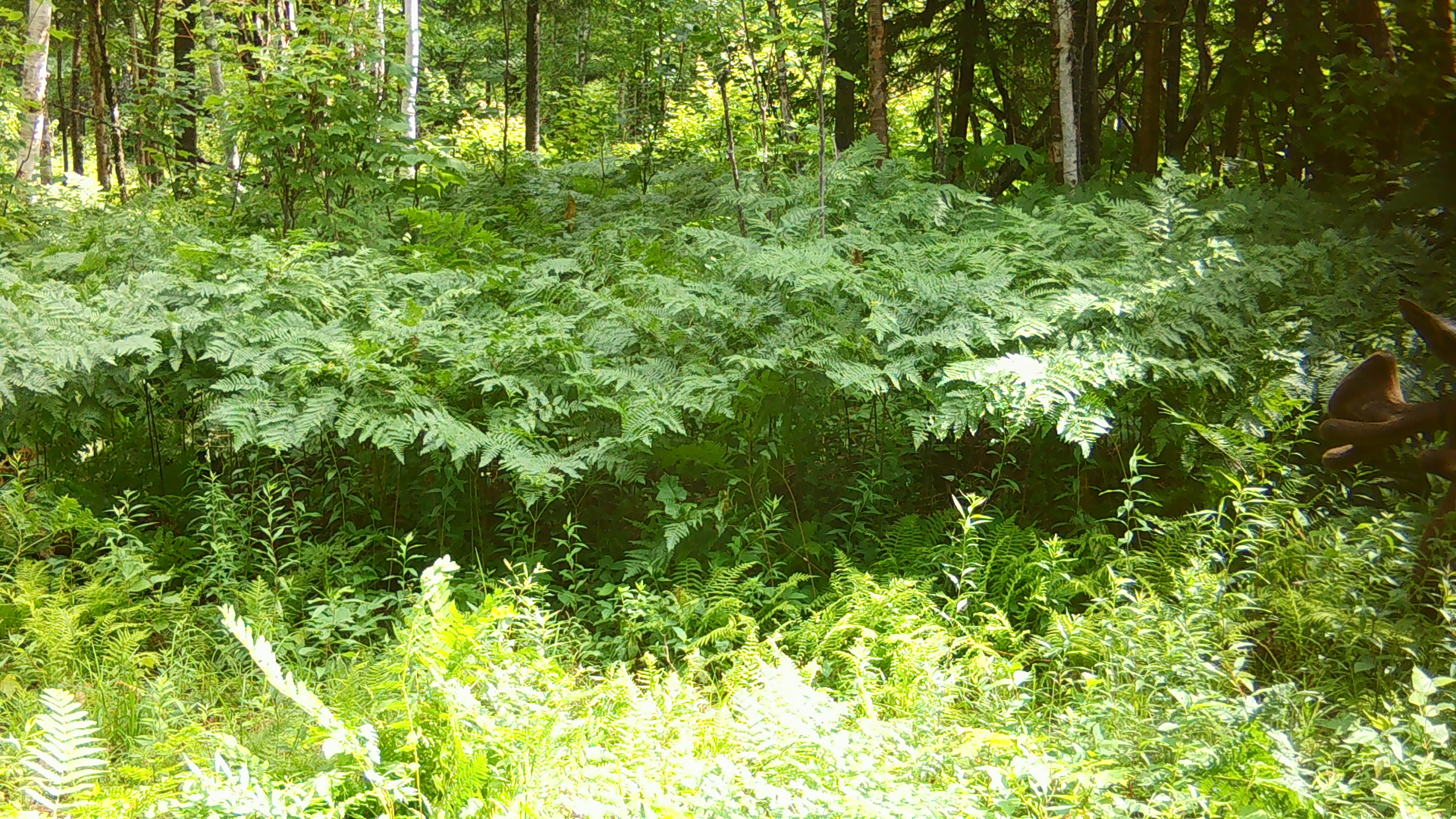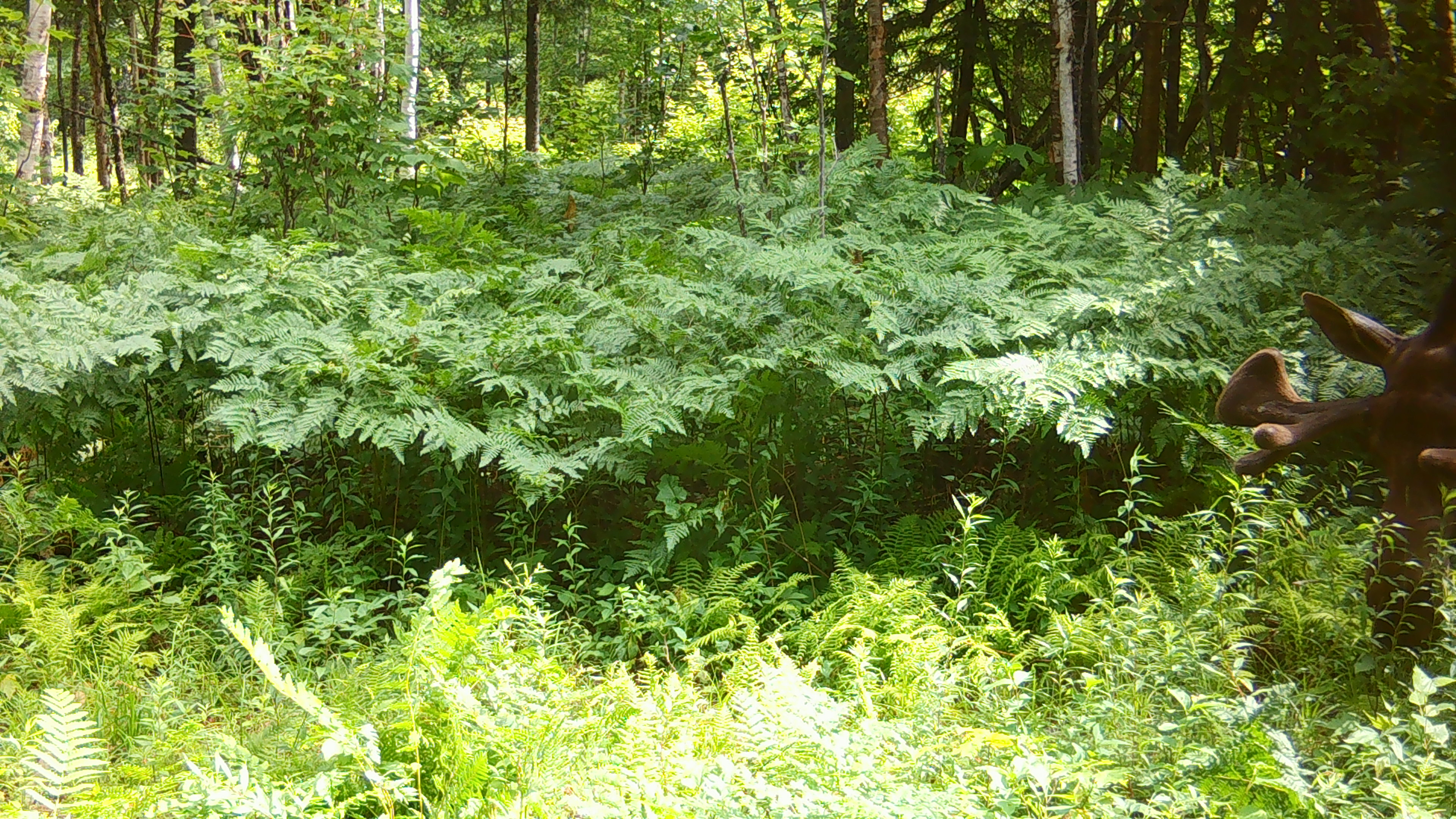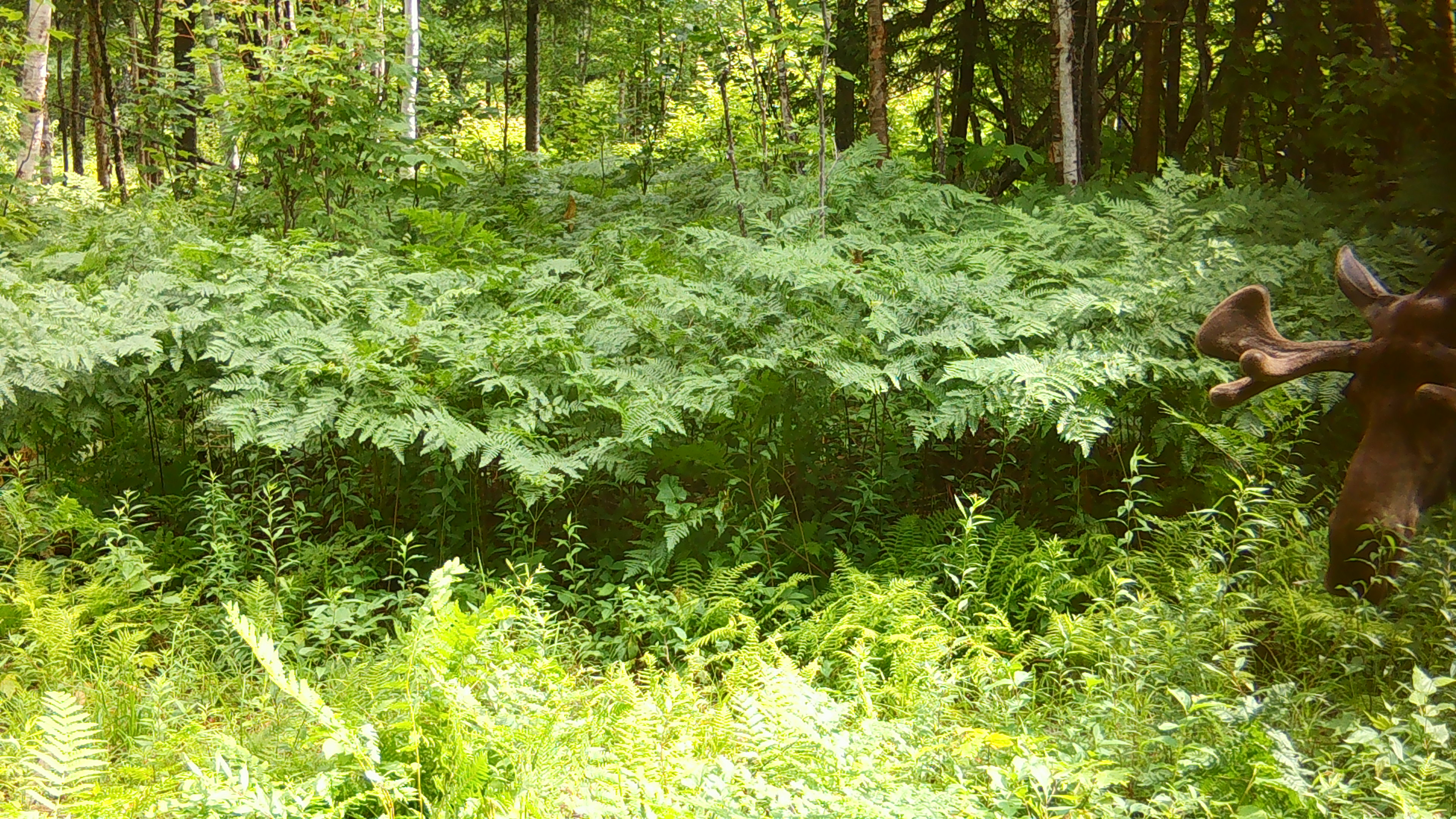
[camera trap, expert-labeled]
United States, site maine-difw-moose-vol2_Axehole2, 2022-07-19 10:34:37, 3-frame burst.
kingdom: Animalia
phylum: Chordata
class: Mammalia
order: Artiodactyla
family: Cervidae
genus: Alces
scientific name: Alces alces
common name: moose